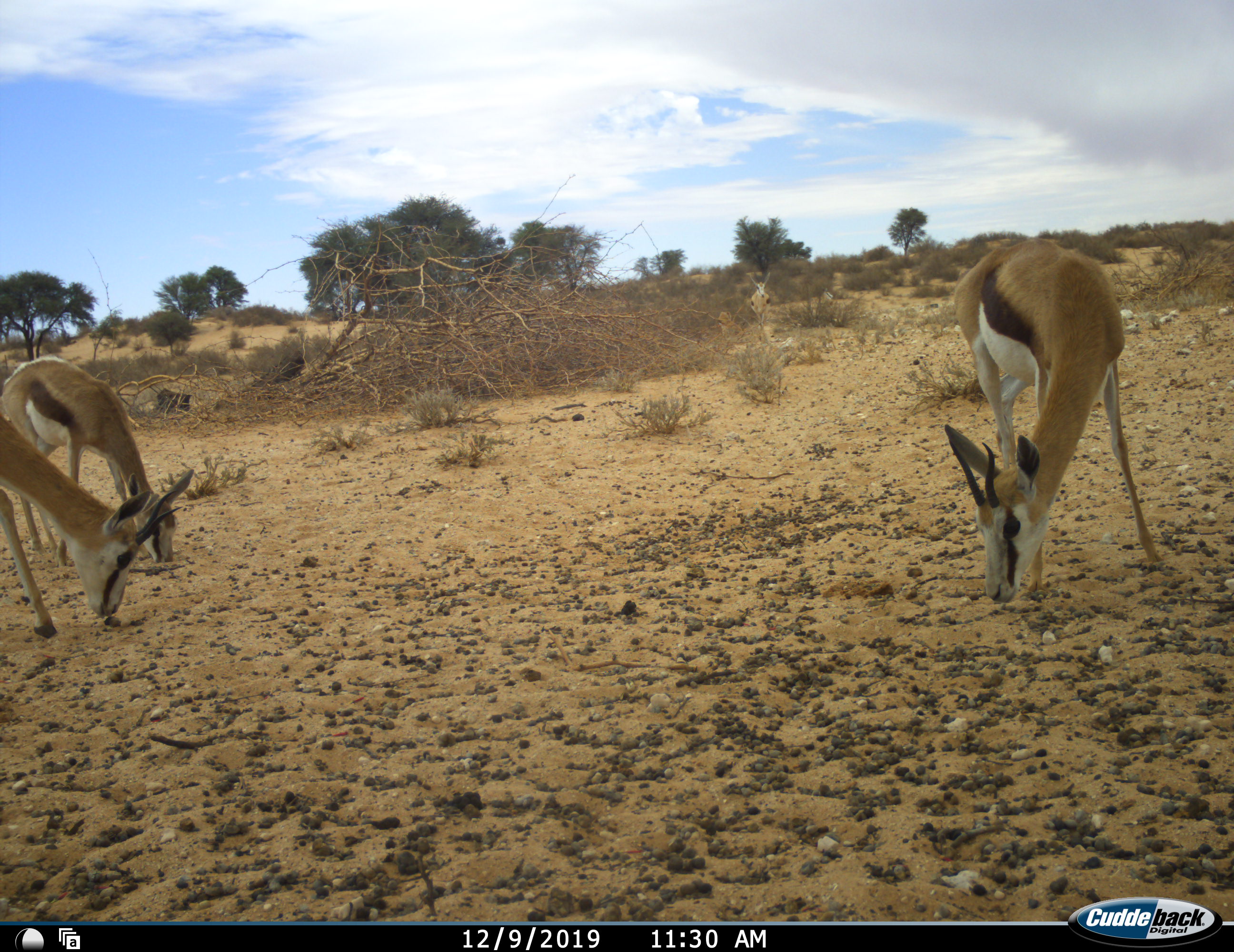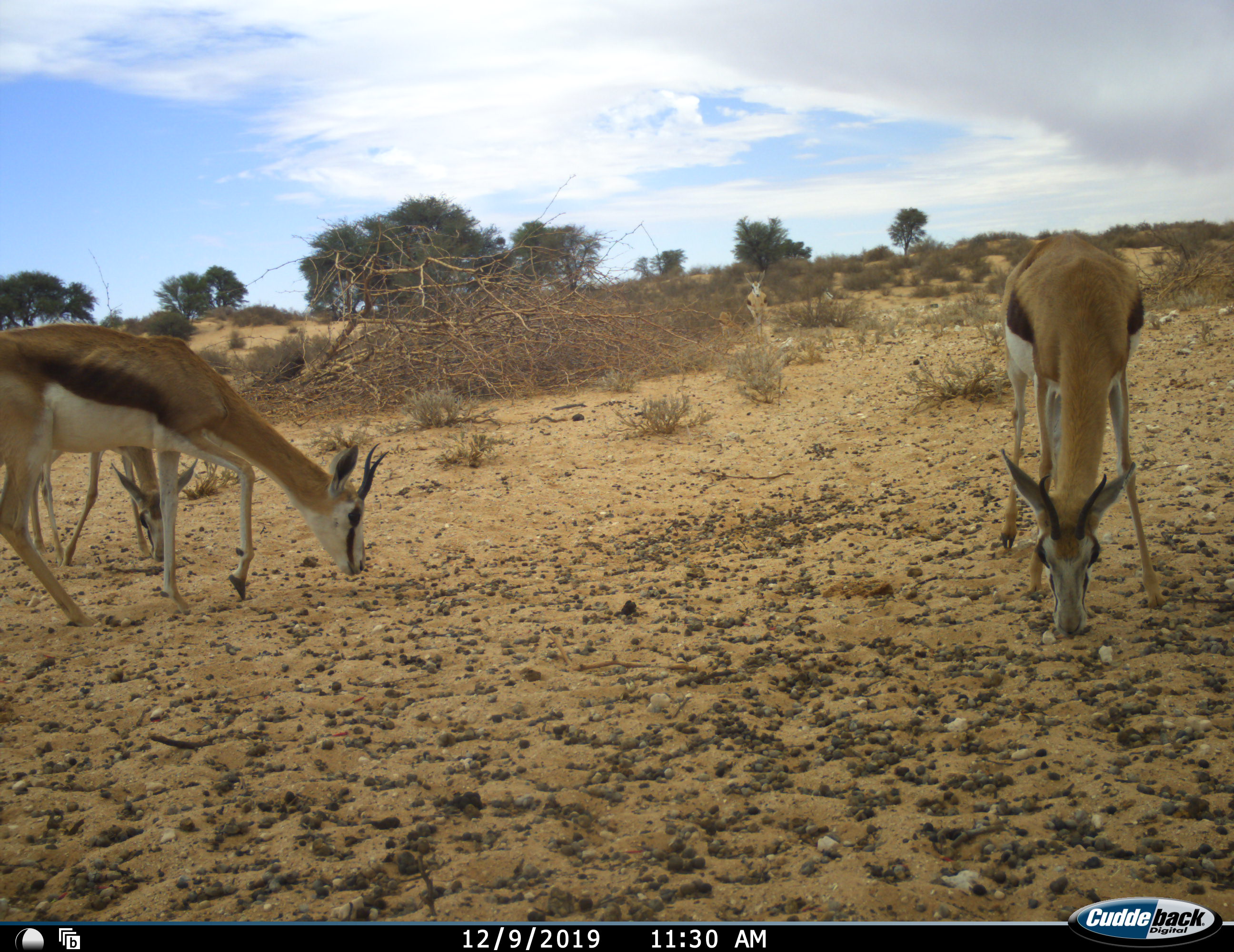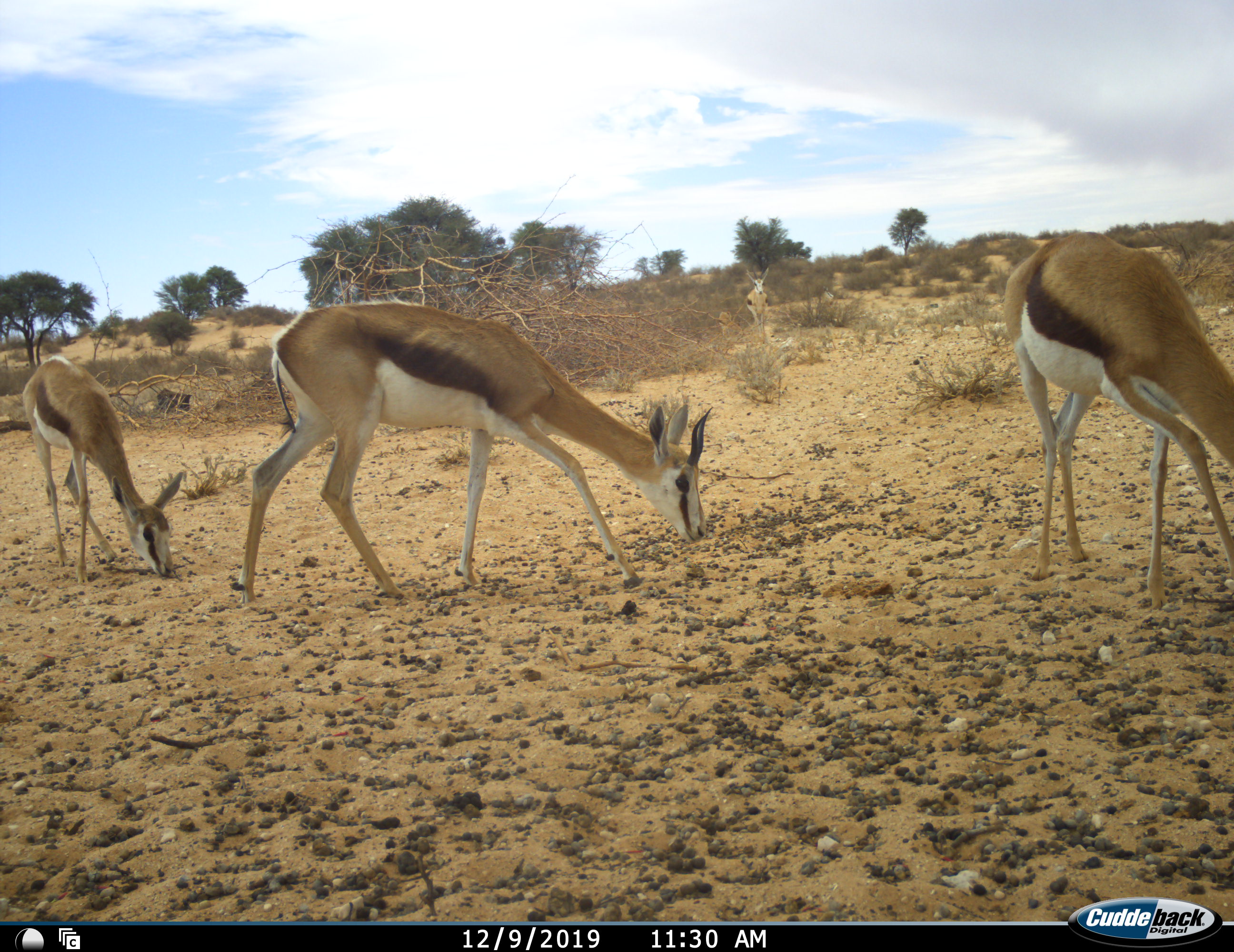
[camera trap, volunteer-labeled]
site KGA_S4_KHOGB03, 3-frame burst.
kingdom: Animalia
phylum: Chordata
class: Mammalia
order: Artiodactyla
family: Bovidae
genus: Antidorcas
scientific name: Antidorcas marsupialis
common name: springbok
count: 4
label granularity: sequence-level